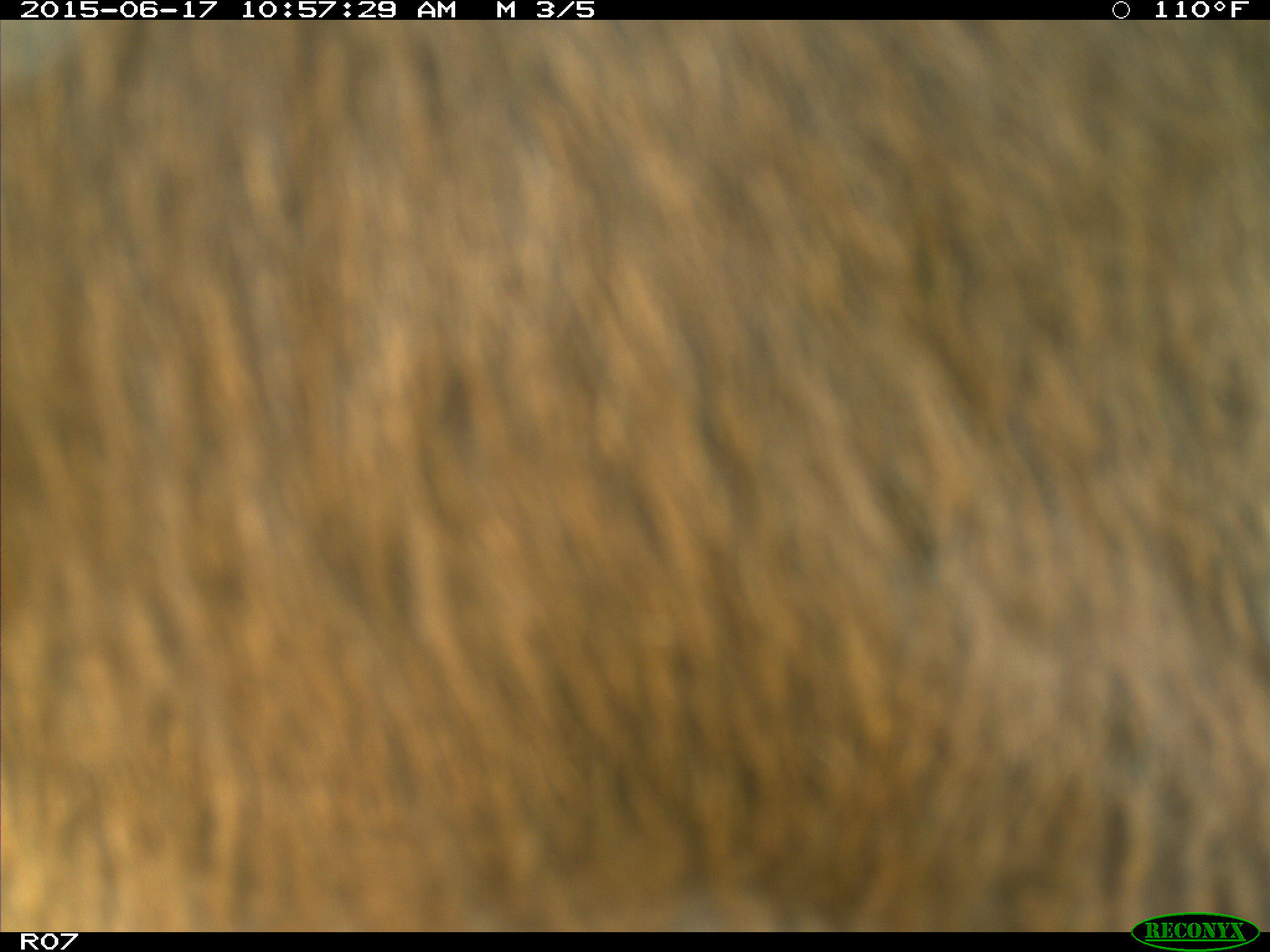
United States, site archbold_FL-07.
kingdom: Animalia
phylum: Chordata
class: Mammalia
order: Artiodactyla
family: Bovidae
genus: Bos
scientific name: Bos taurus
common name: domestic cow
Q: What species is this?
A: Bos taurus (domestic cow).